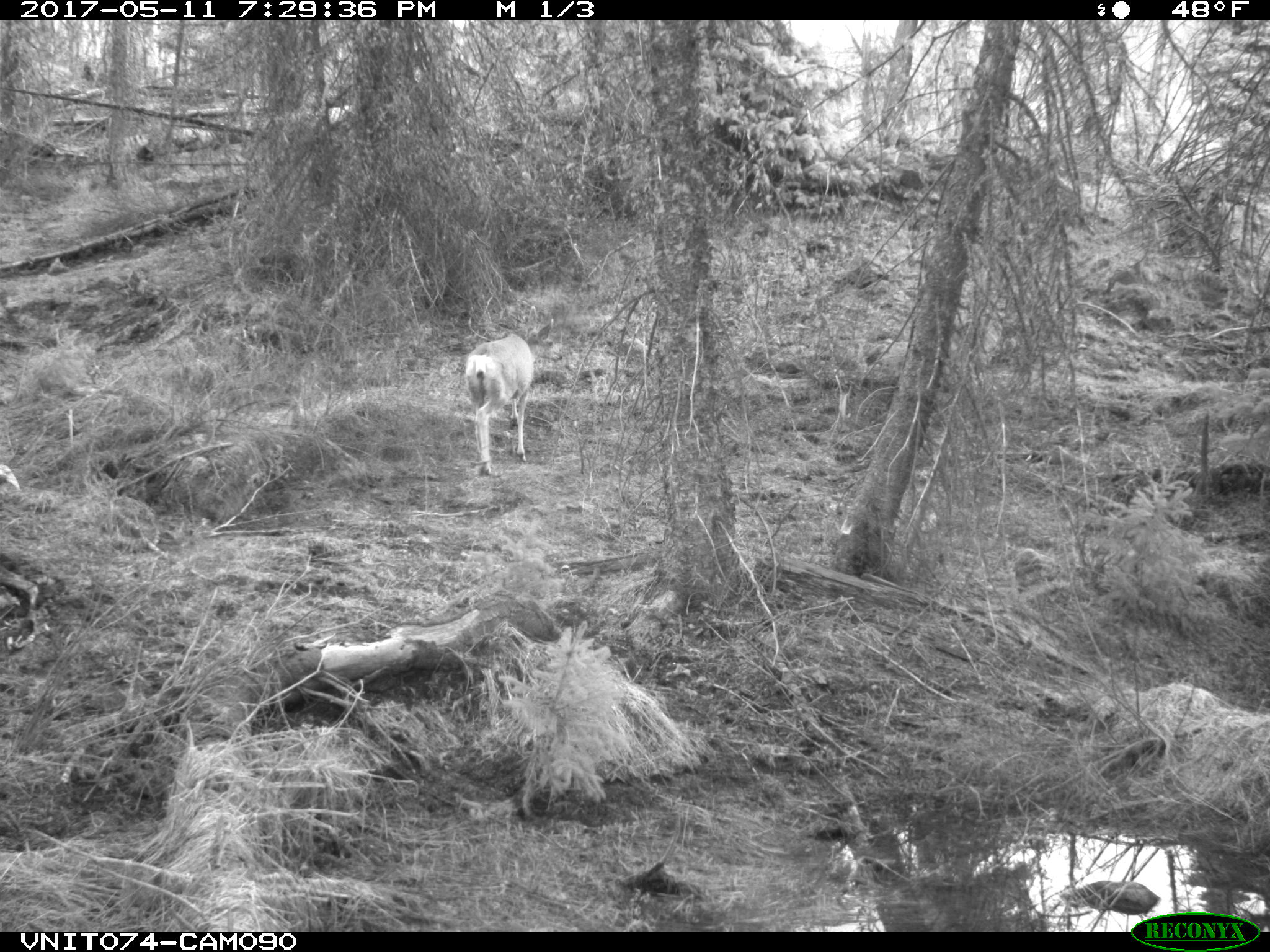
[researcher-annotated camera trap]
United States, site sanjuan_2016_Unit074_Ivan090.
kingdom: Animalia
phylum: Chordata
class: Mammalia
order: Artiodactyla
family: Cervidae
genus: Odocoileus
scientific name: Odocoileus hemionus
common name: mule deer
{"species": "Odocoileus hemionus (mule deer)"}